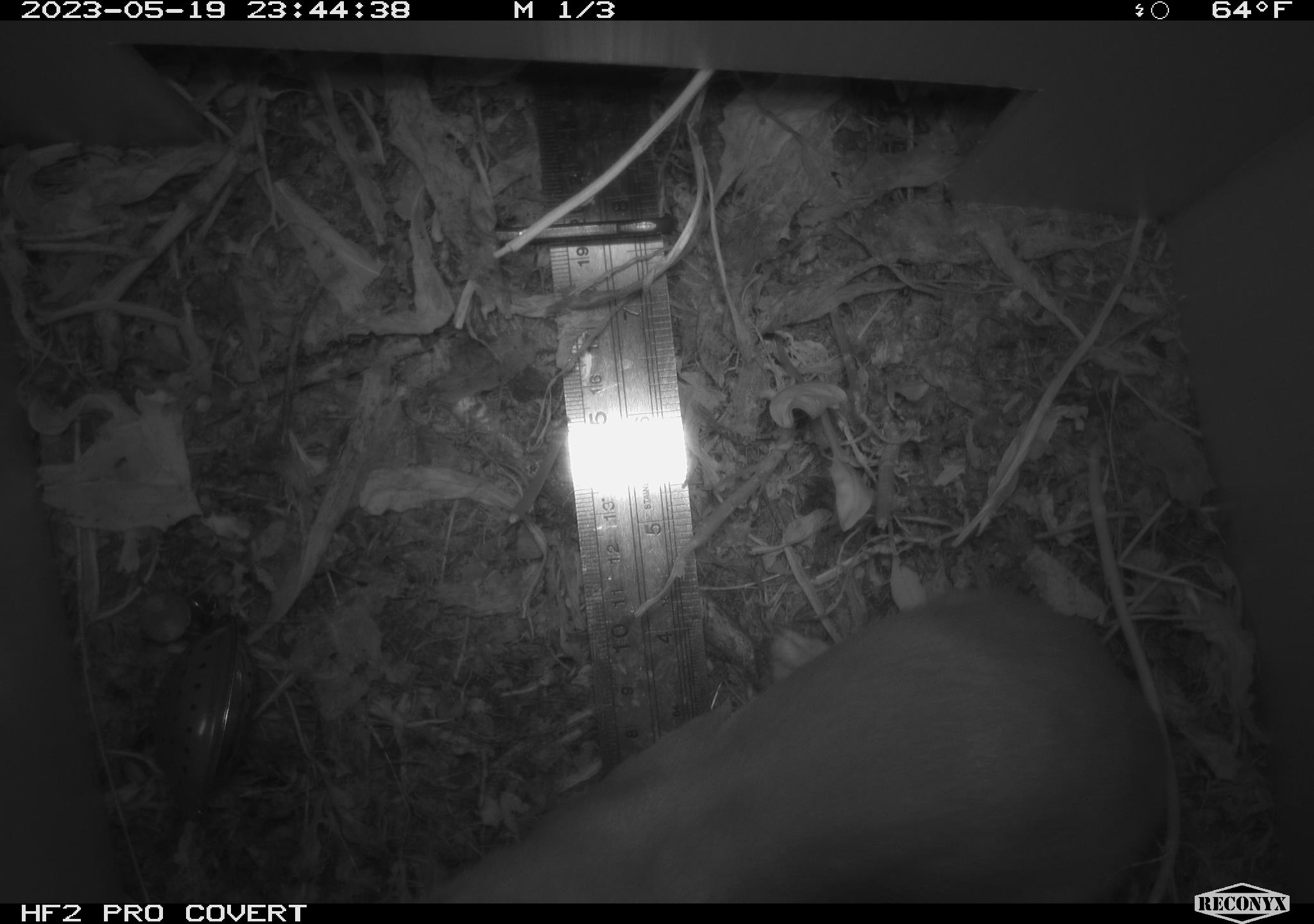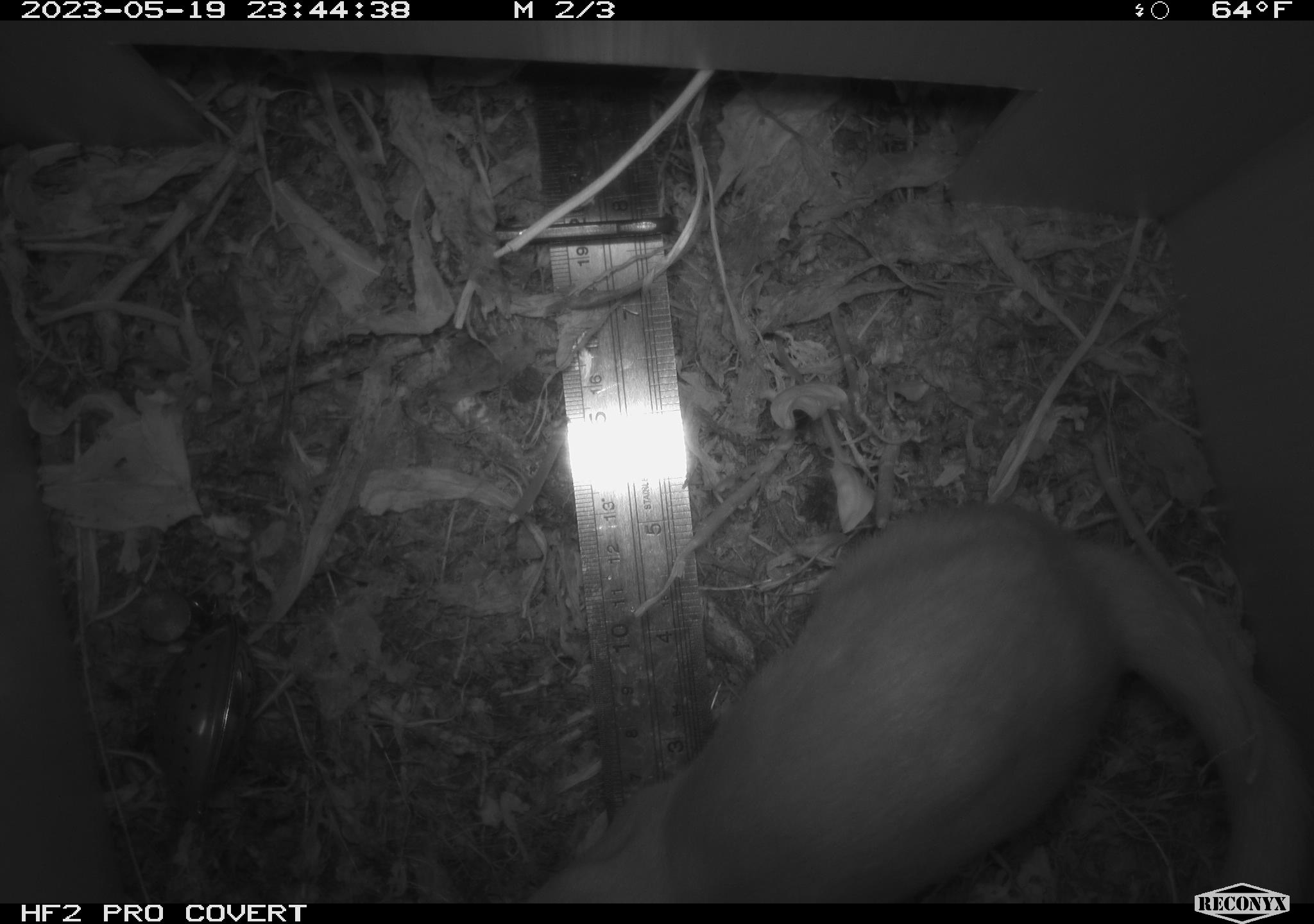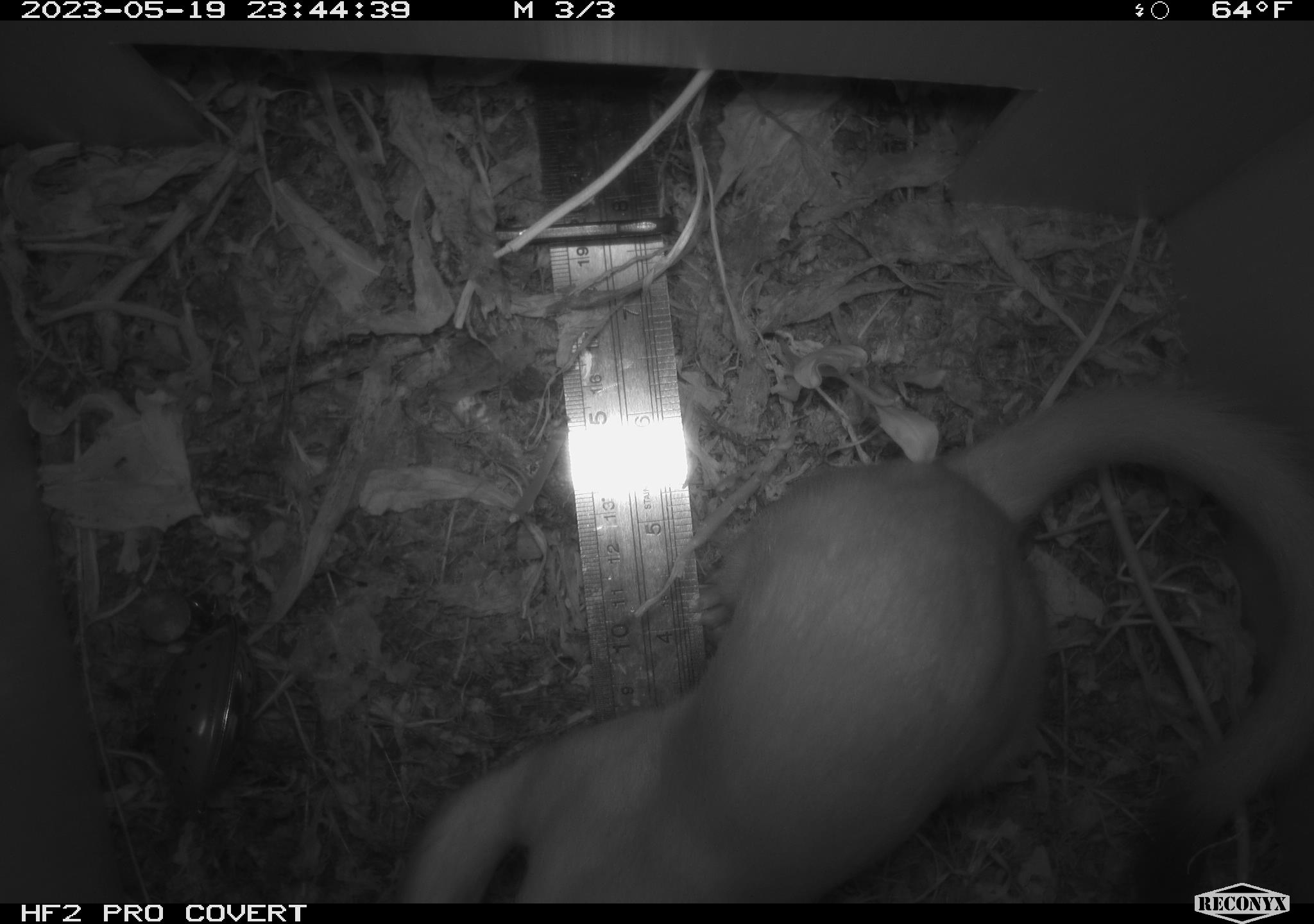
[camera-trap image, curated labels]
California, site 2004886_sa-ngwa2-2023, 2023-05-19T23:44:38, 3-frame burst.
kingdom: Animalia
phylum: Chordata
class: Mammalia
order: Carnivora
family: Mustelidae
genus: Neogale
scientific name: Neogale frenata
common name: long-tailed weasel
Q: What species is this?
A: Long-tailed weasel (Neogale frenata).